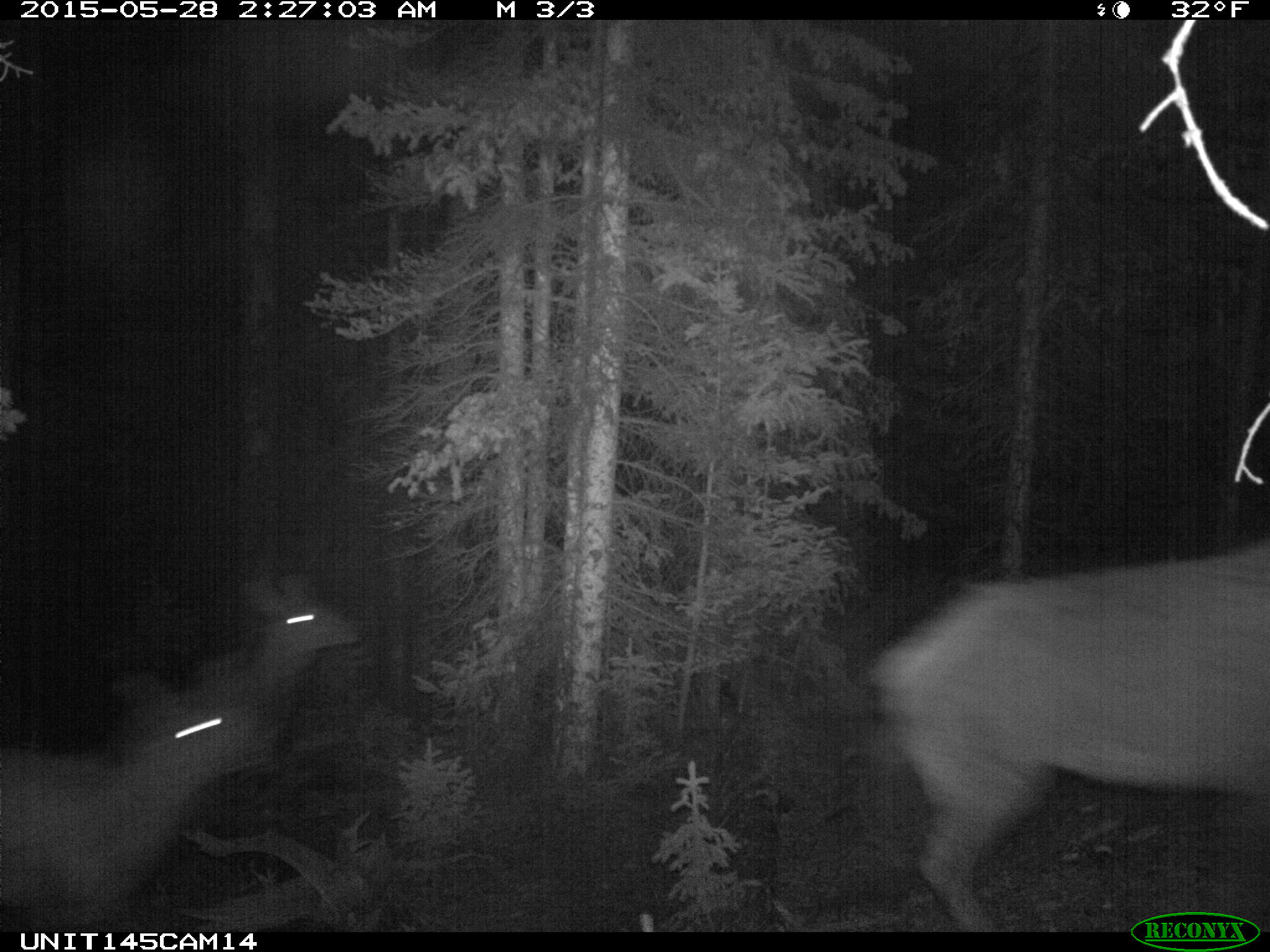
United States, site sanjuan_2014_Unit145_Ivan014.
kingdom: Animalia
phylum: Chordata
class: Mammalia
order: Artiodactyla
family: Cervidae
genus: Cervus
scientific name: Cervus elaphus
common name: red deer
Cervus elaphus (red deer).